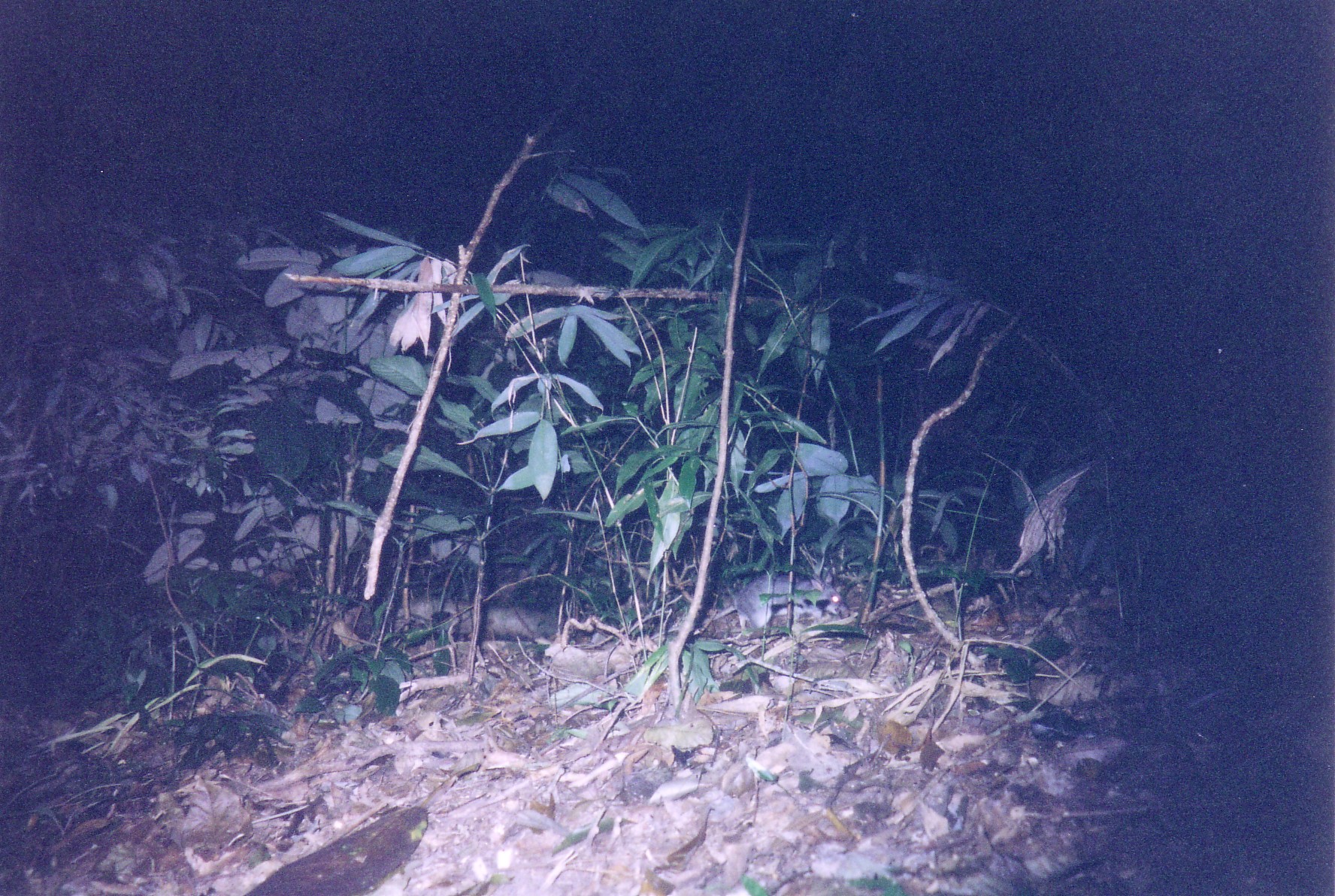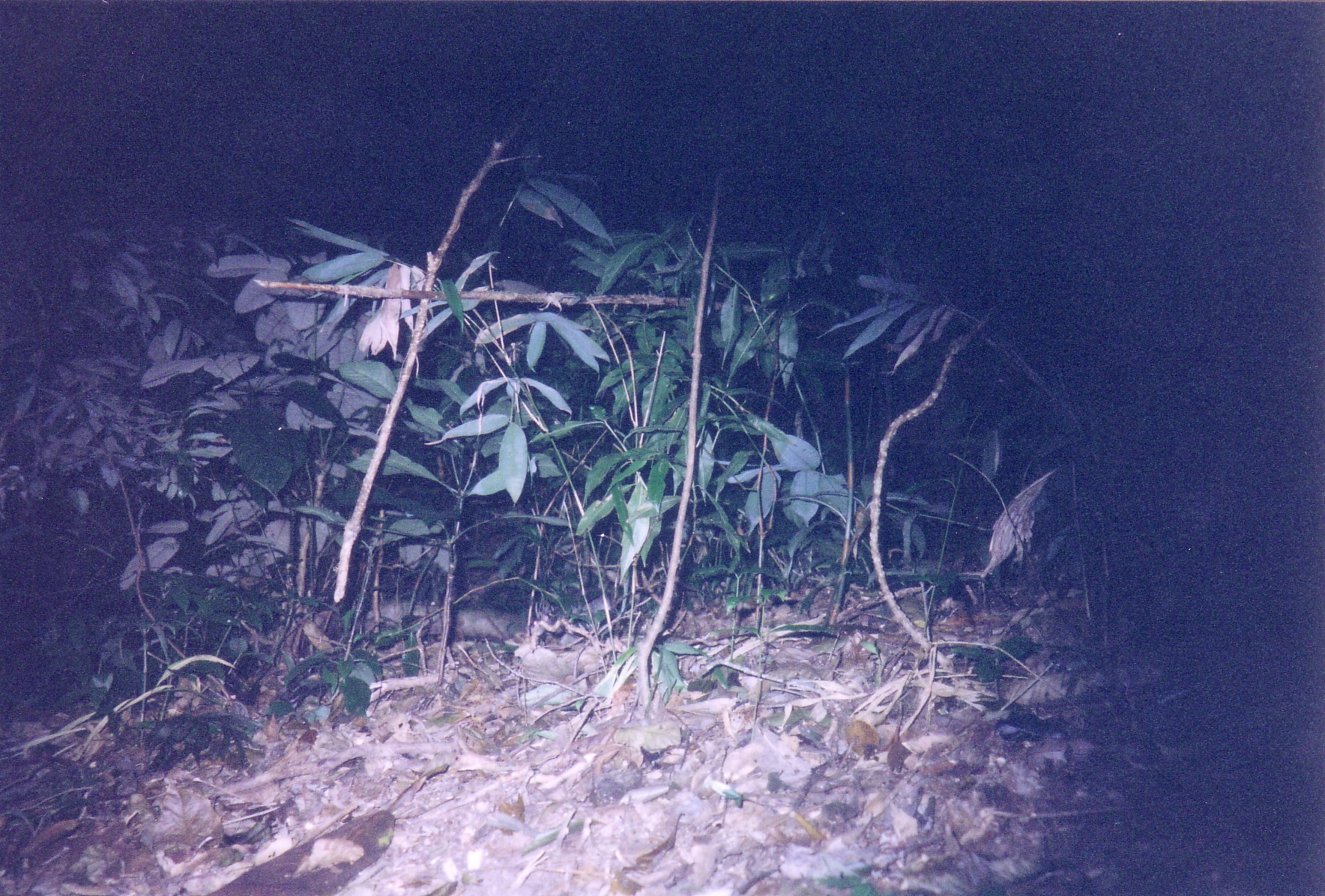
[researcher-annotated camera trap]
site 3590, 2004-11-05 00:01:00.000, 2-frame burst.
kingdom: Animalia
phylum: Chordata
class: Mammalia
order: Rodentia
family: Muridae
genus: Rattus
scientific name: Rattus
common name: rodent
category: unknown rat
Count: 1.